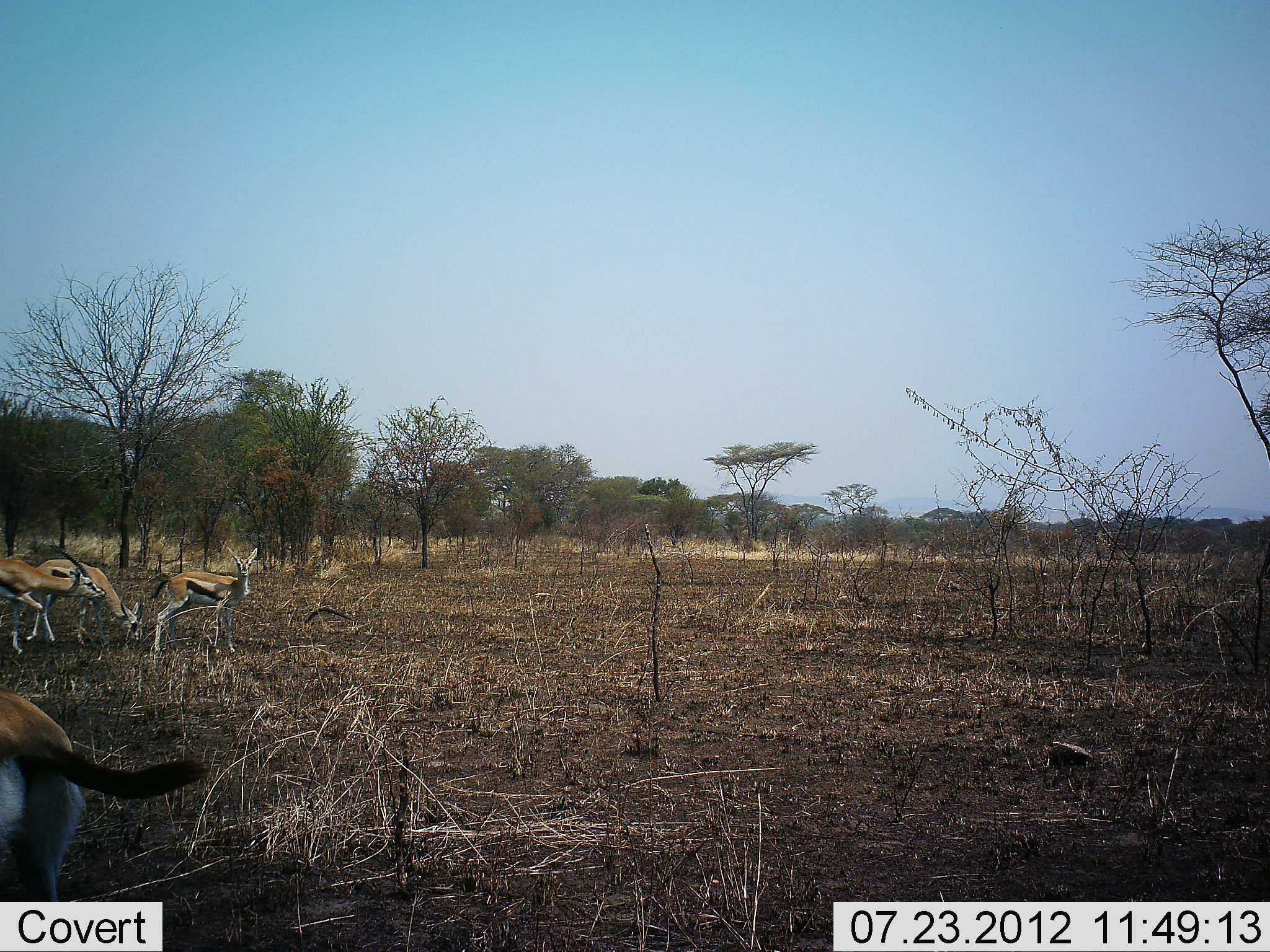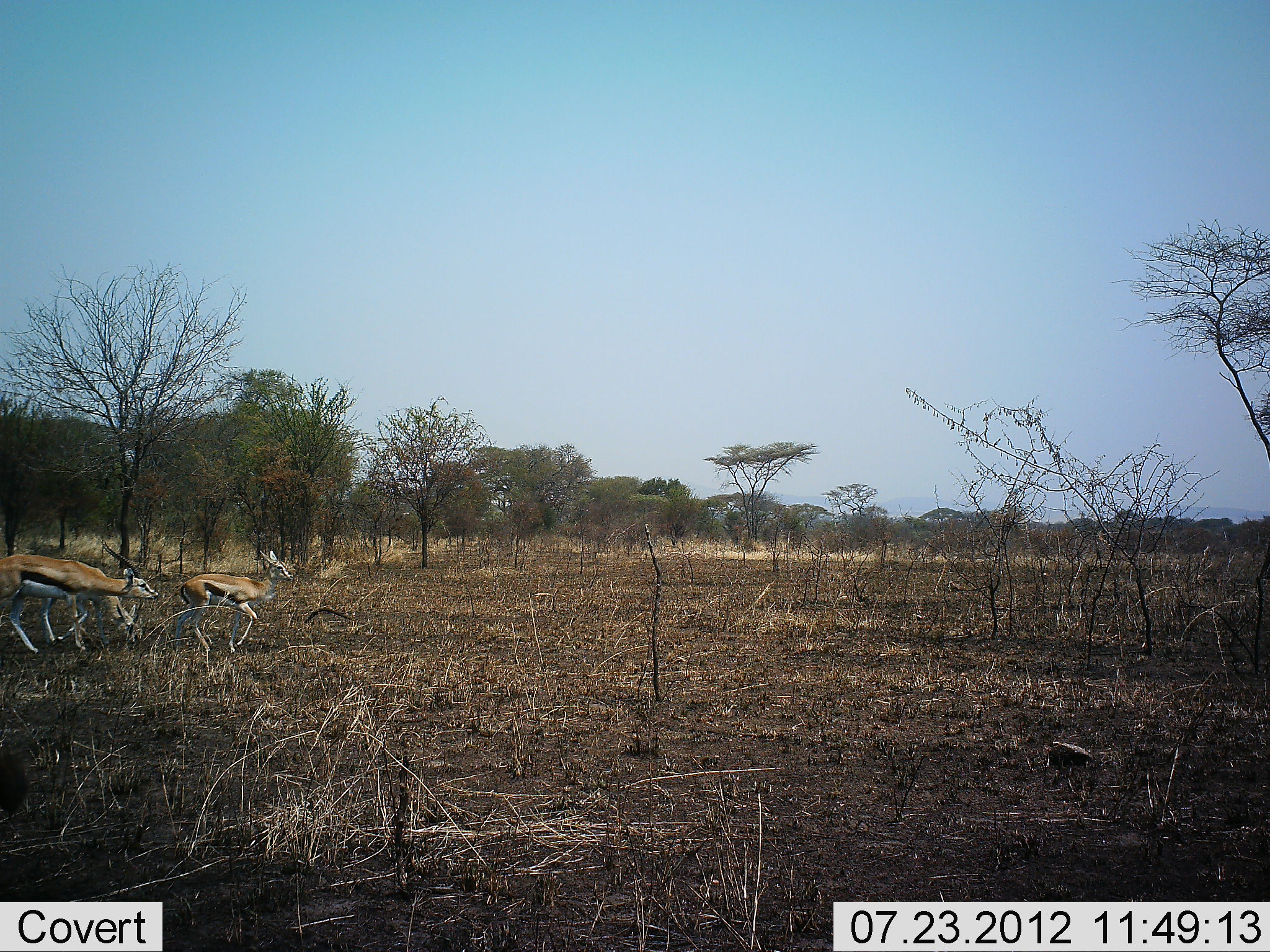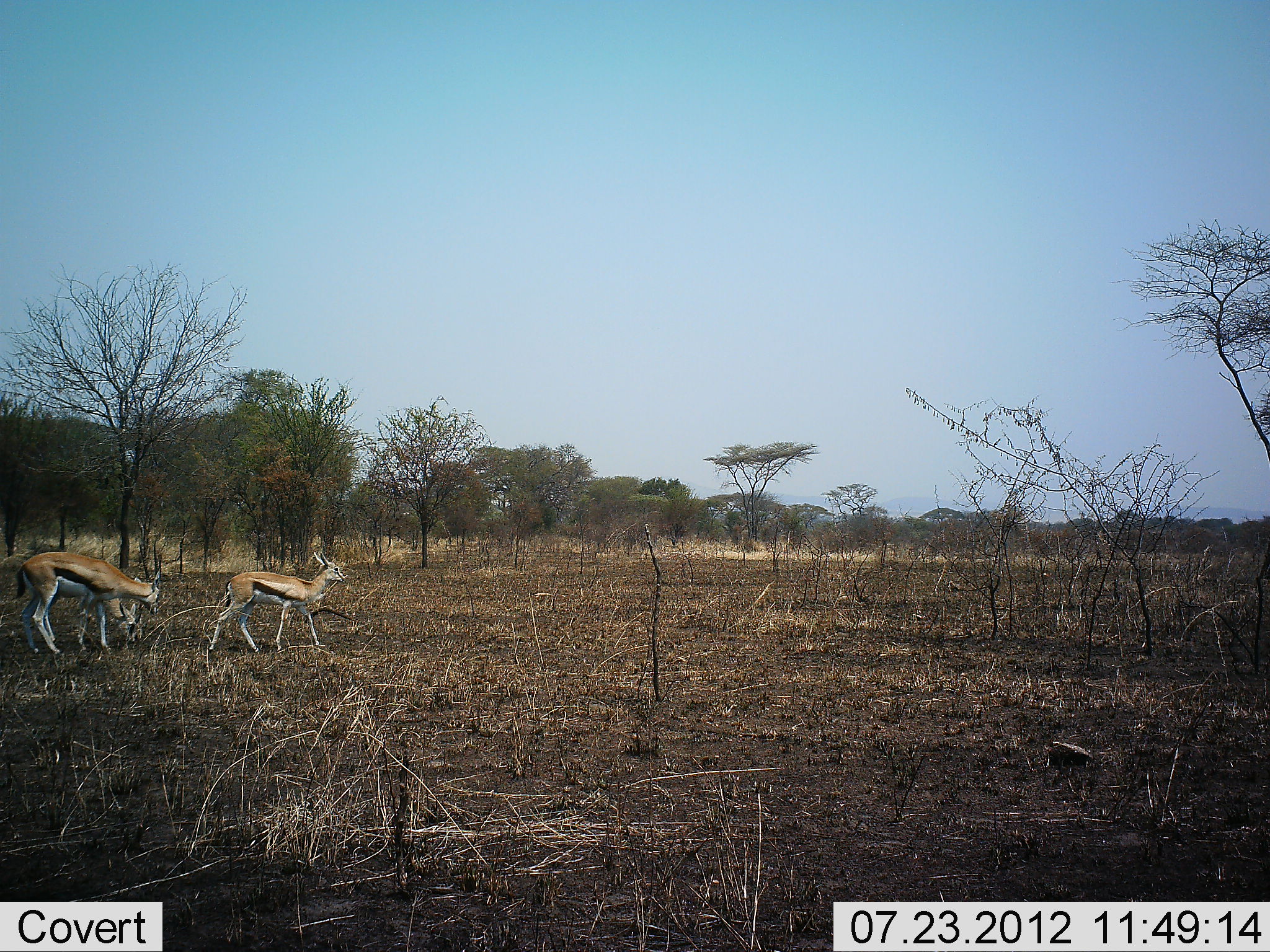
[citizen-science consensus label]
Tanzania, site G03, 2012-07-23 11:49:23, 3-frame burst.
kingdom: Animalia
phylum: Chordata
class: Mammalia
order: Artiodactyla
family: Bovidae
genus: Eudorcas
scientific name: Eudorcas thomsonii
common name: thomson's gazelle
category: gazellethomsons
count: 4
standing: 20%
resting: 0%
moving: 90%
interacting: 10%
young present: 10%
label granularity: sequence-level